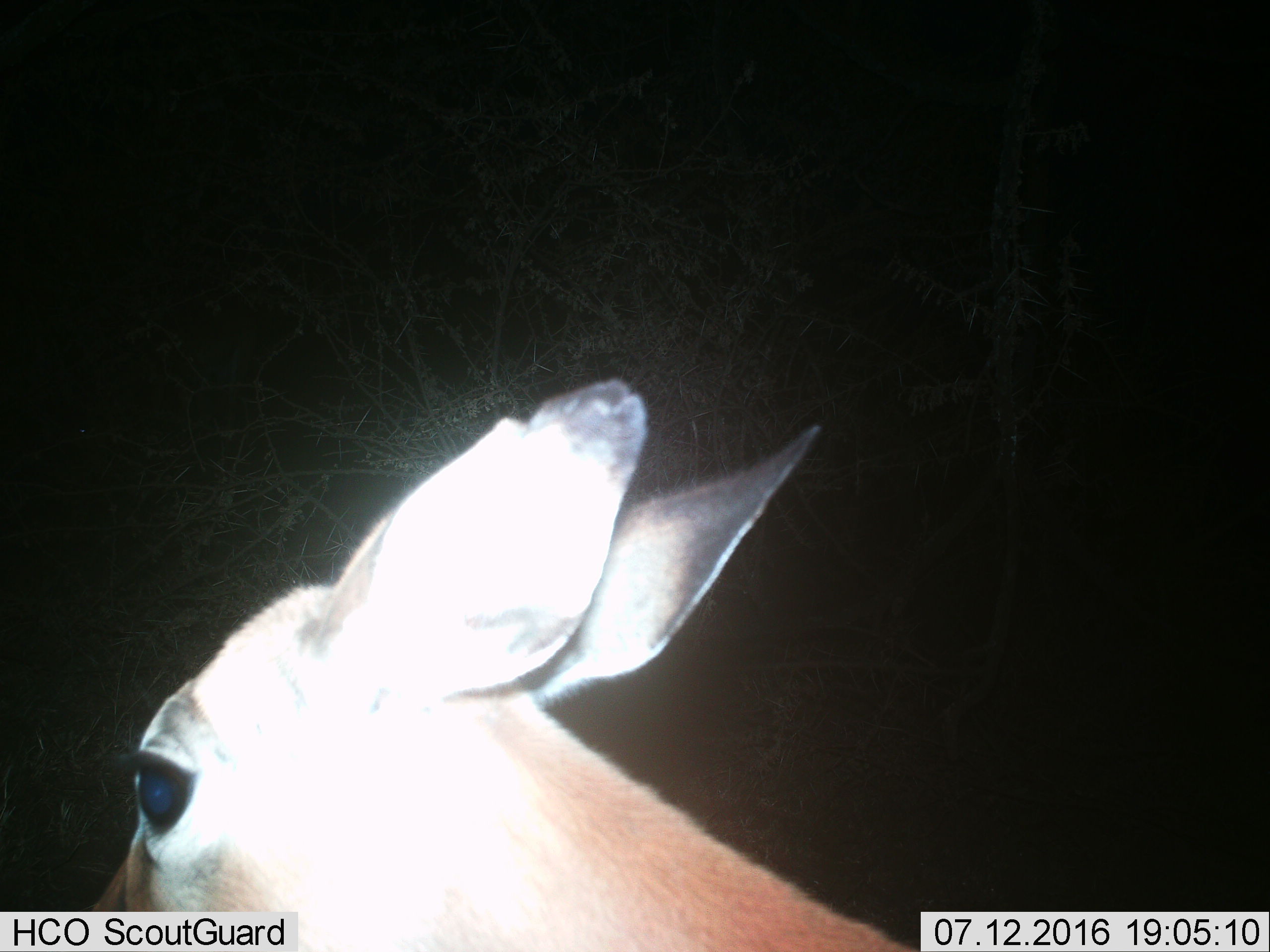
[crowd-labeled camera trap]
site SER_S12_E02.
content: unidentified animal